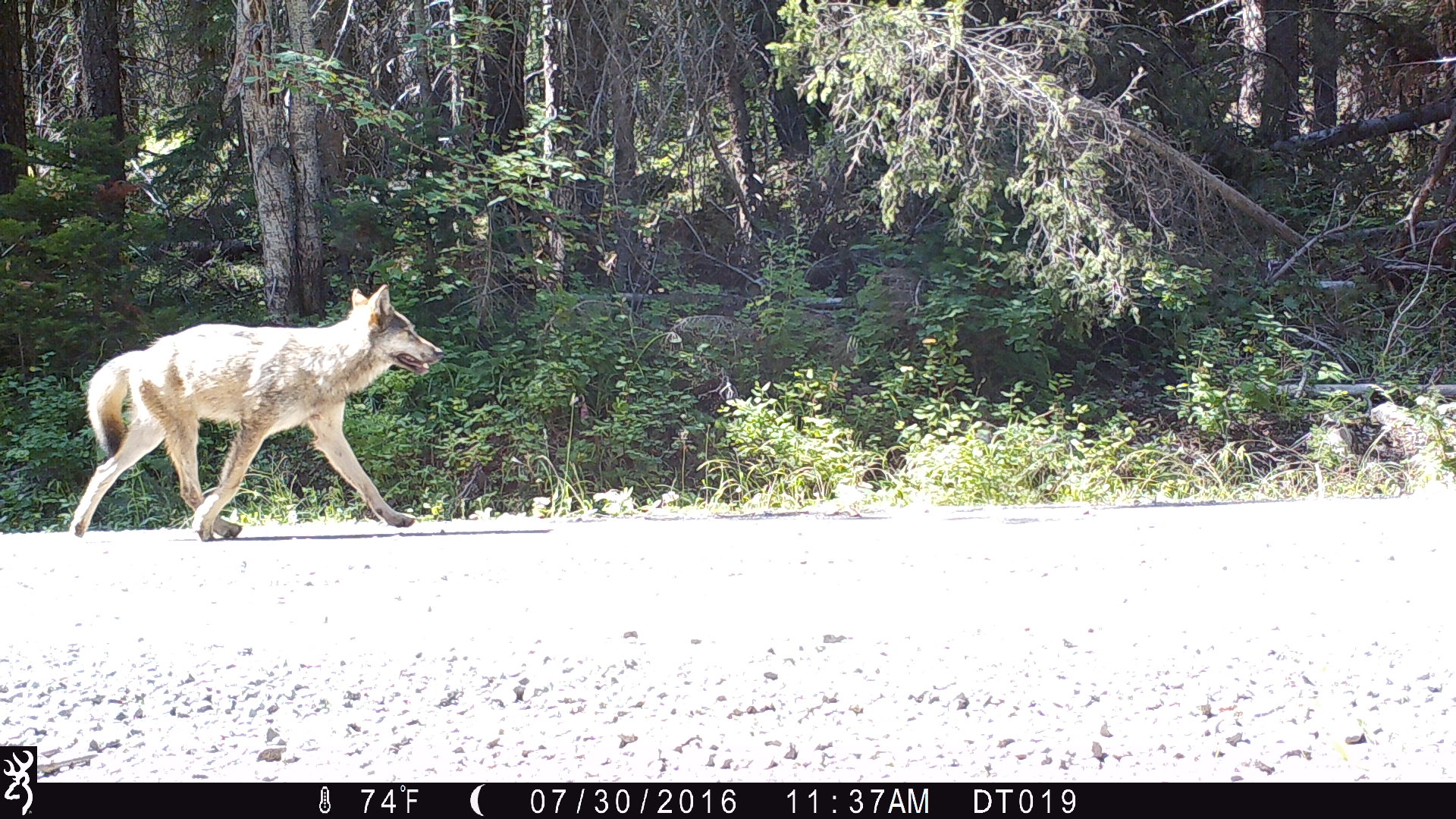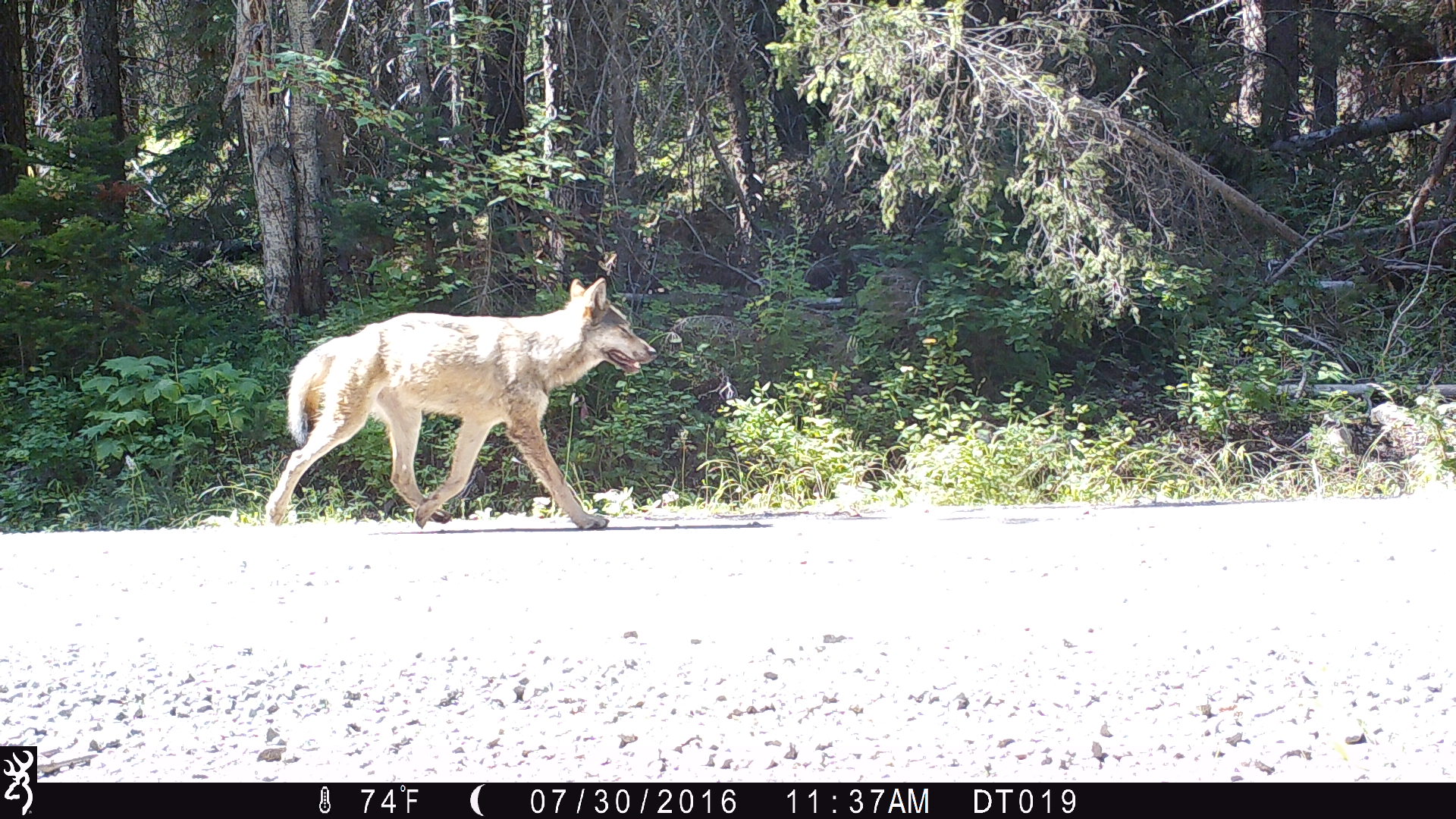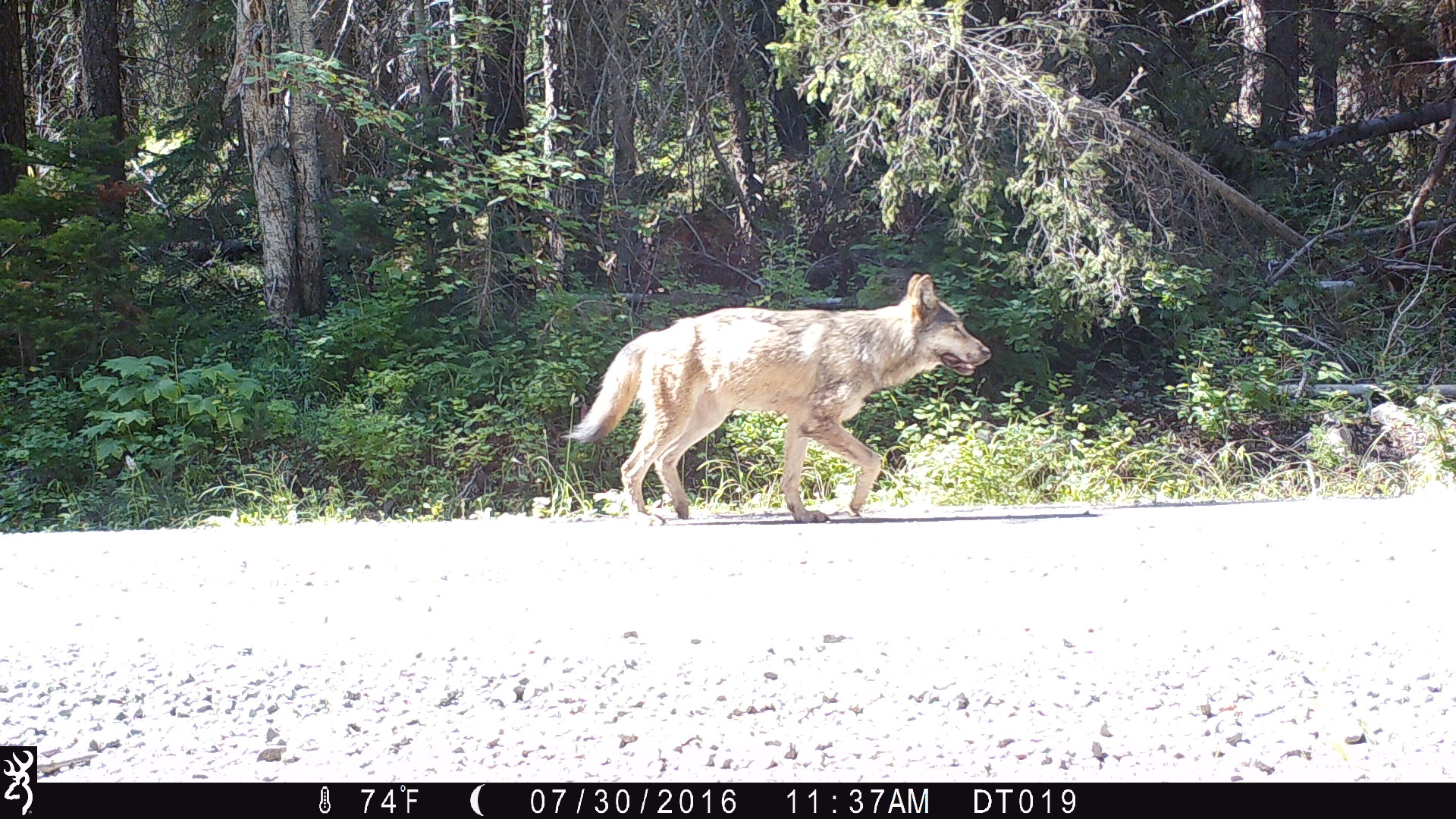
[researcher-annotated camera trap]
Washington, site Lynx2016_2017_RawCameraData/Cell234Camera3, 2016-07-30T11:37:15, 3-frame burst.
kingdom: Animalia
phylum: Chordata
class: Mammalia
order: Carnivora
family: Canidae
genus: Canis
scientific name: Canis lupus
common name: gray wolf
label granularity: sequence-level